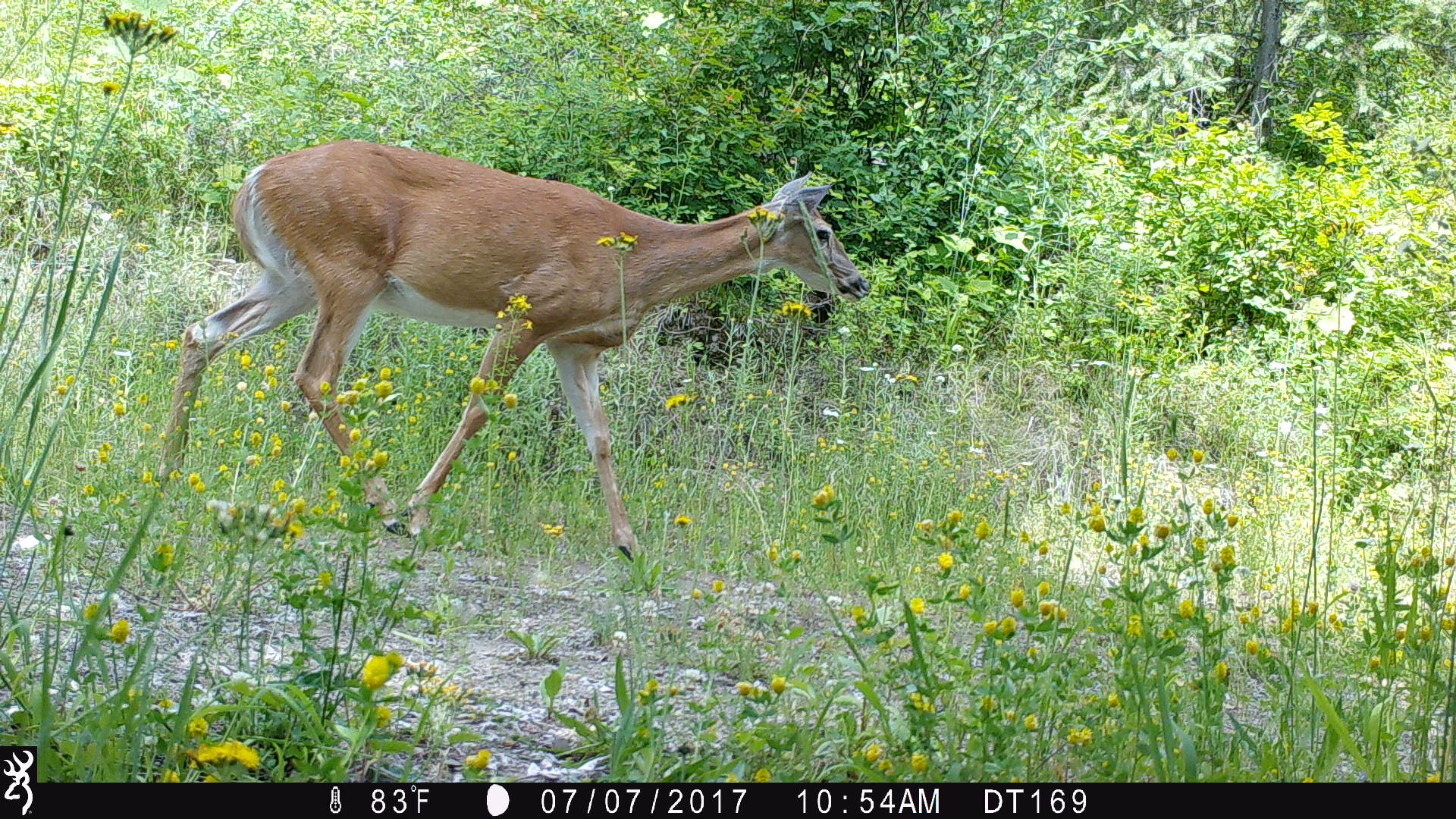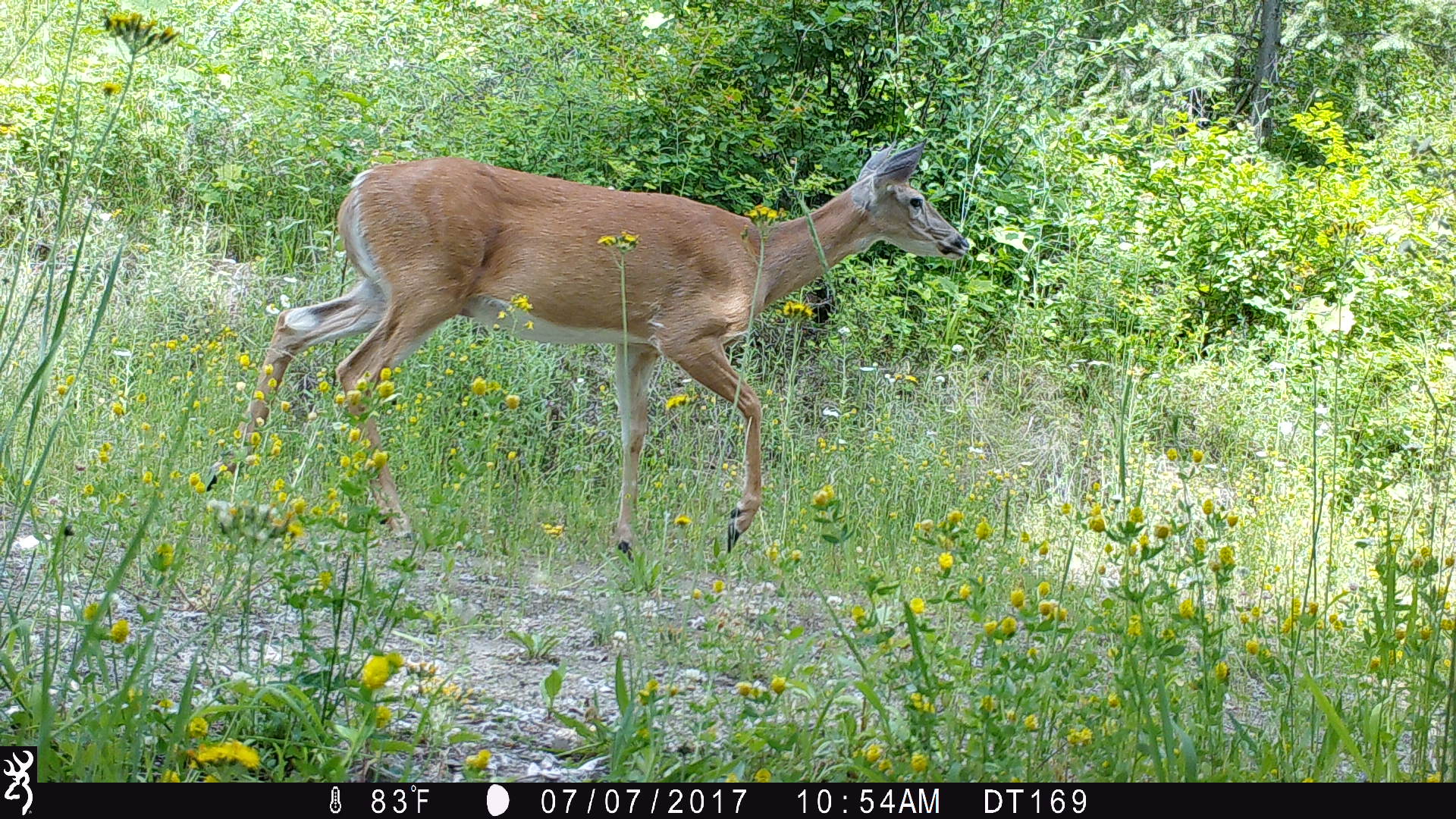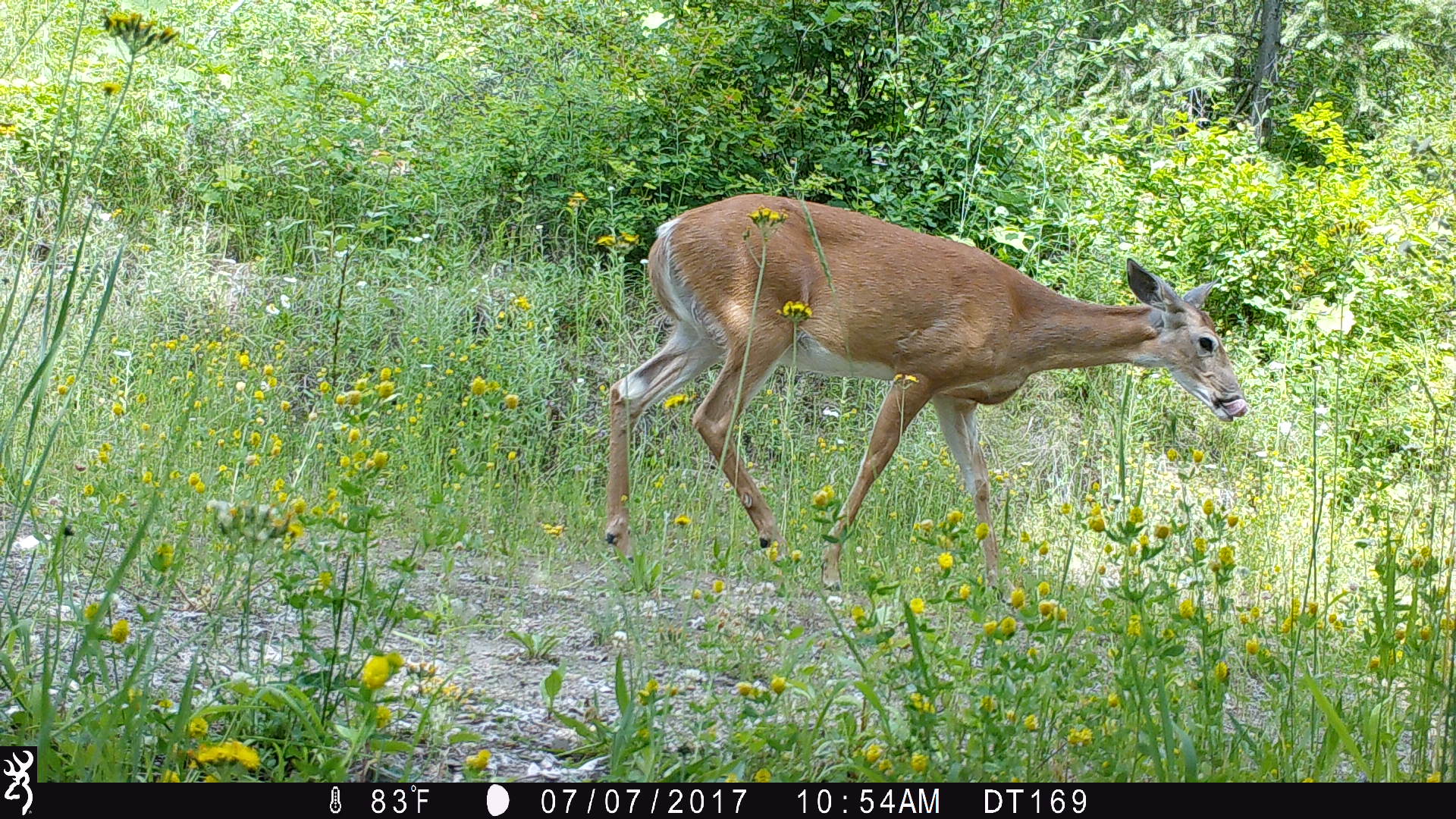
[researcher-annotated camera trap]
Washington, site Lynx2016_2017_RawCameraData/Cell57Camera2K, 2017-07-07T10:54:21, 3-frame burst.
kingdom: Animalia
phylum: Chordata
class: Mammalia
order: Artiodactyla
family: Cervidae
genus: Odocoileus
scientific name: Odocoileus virginianus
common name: white-tailed deer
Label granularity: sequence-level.